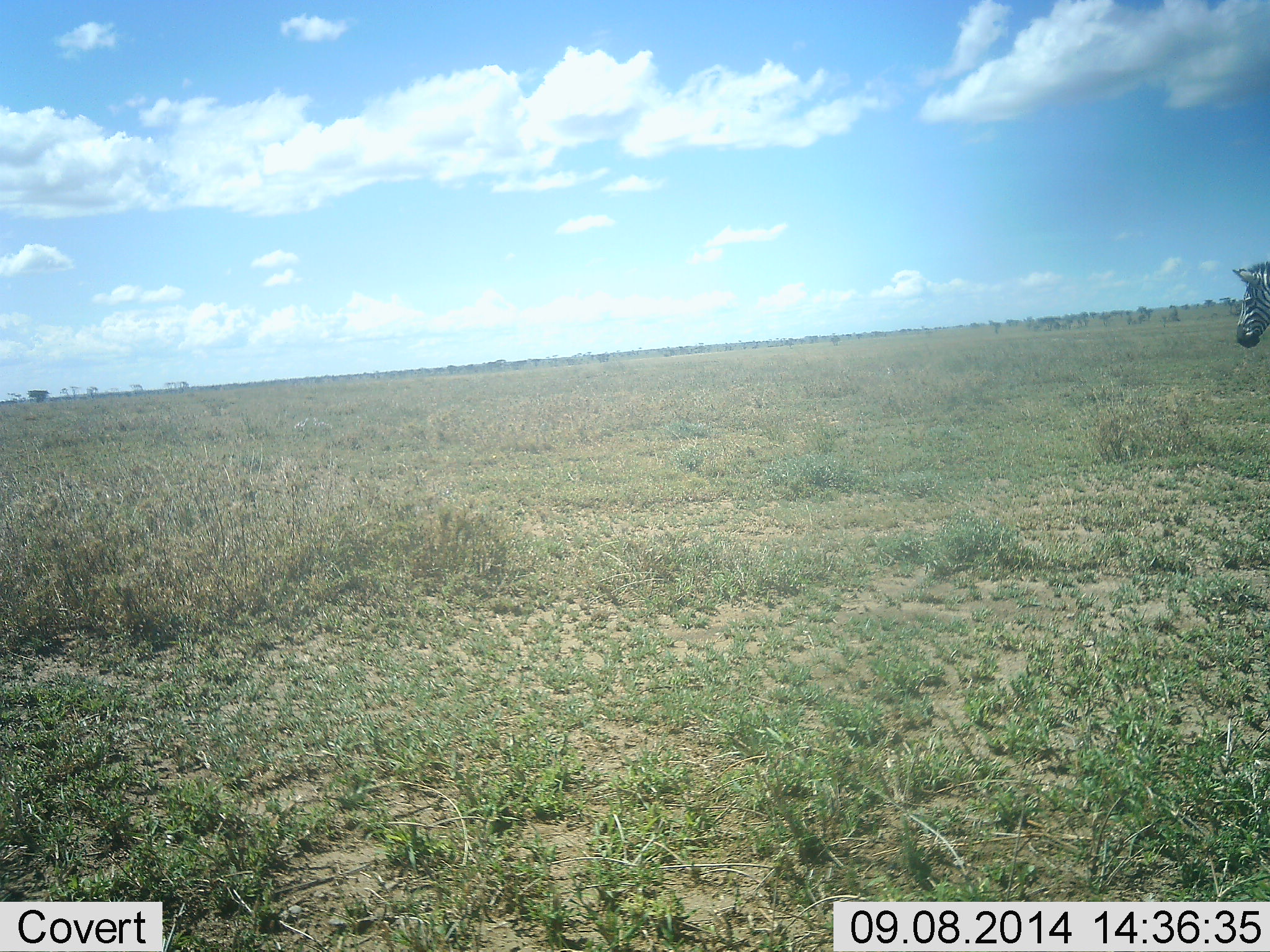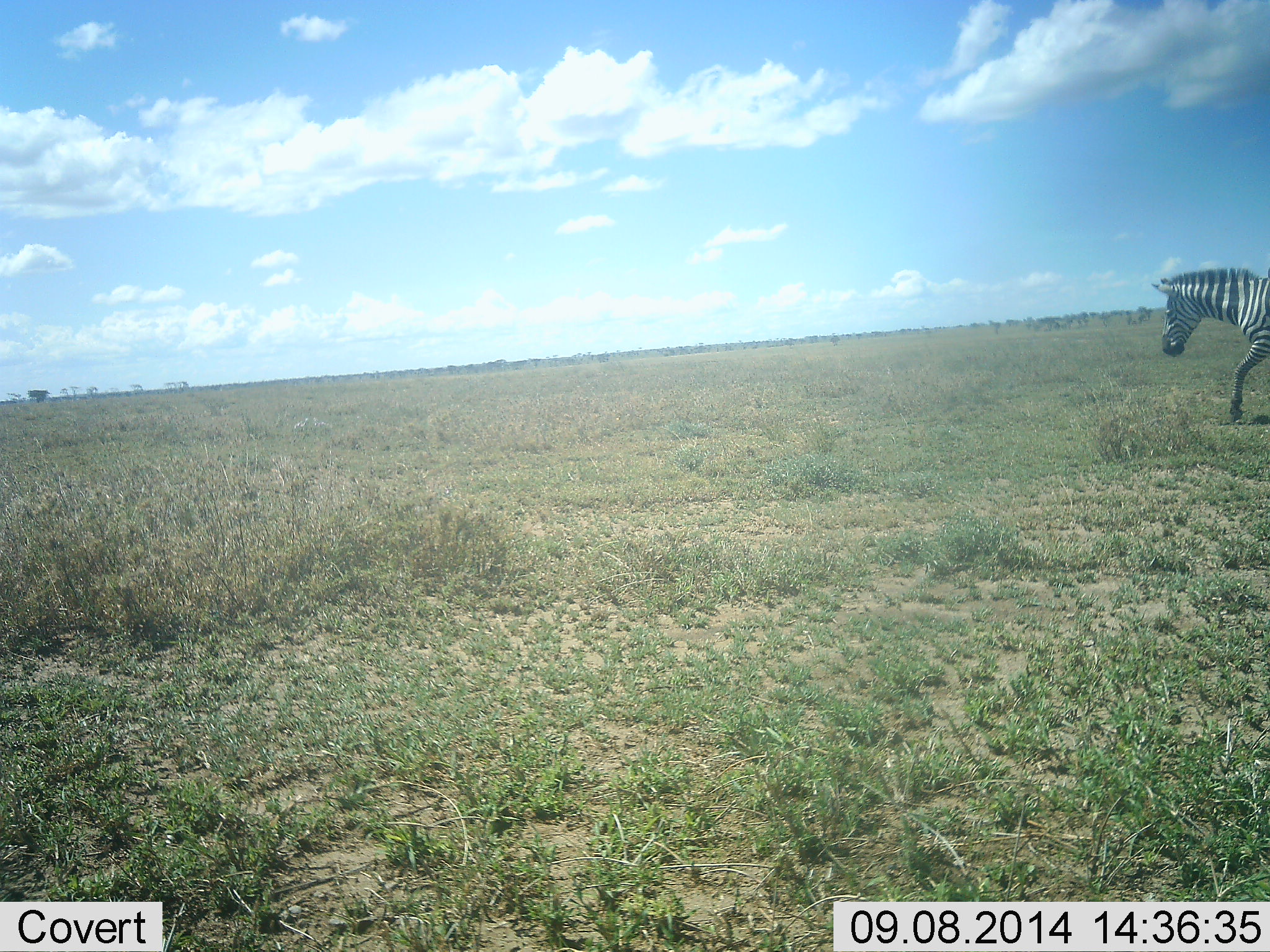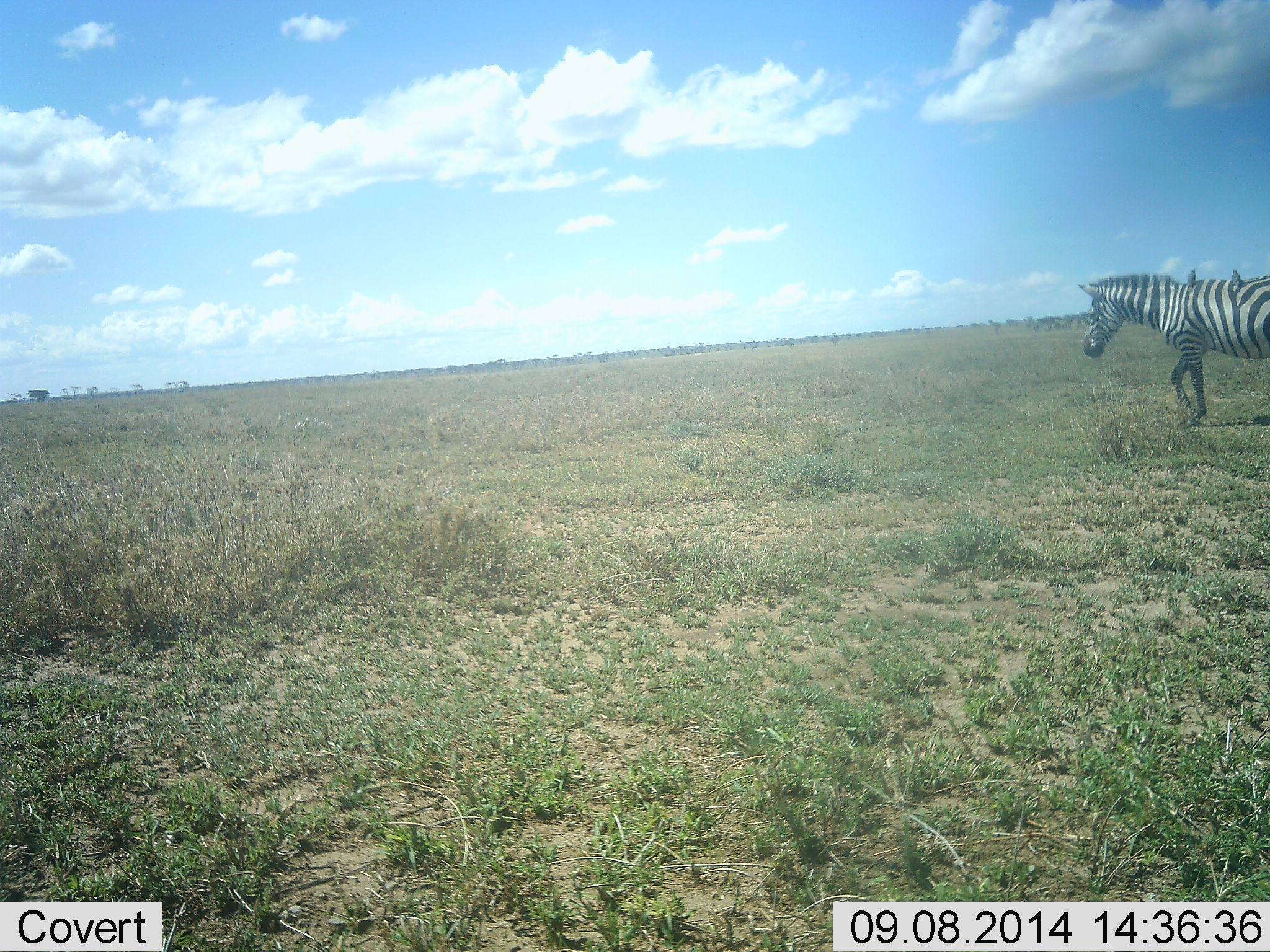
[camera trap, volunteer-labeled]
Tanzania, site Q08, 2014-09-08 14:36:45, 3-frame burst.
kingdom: Animalia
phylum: Chordata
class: Mammalia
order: Perissodactyla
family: Equidae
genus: Equus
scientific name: Equus quagga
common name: plains zebra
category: zebra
Zebra (plains zebra) (Equus quagga), count 1. Behavior (volunteer vote fractions): standing 0%, resting 0%, moving 100%, interacting 0%. Young present (vote fraction): 0%. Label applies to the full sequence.